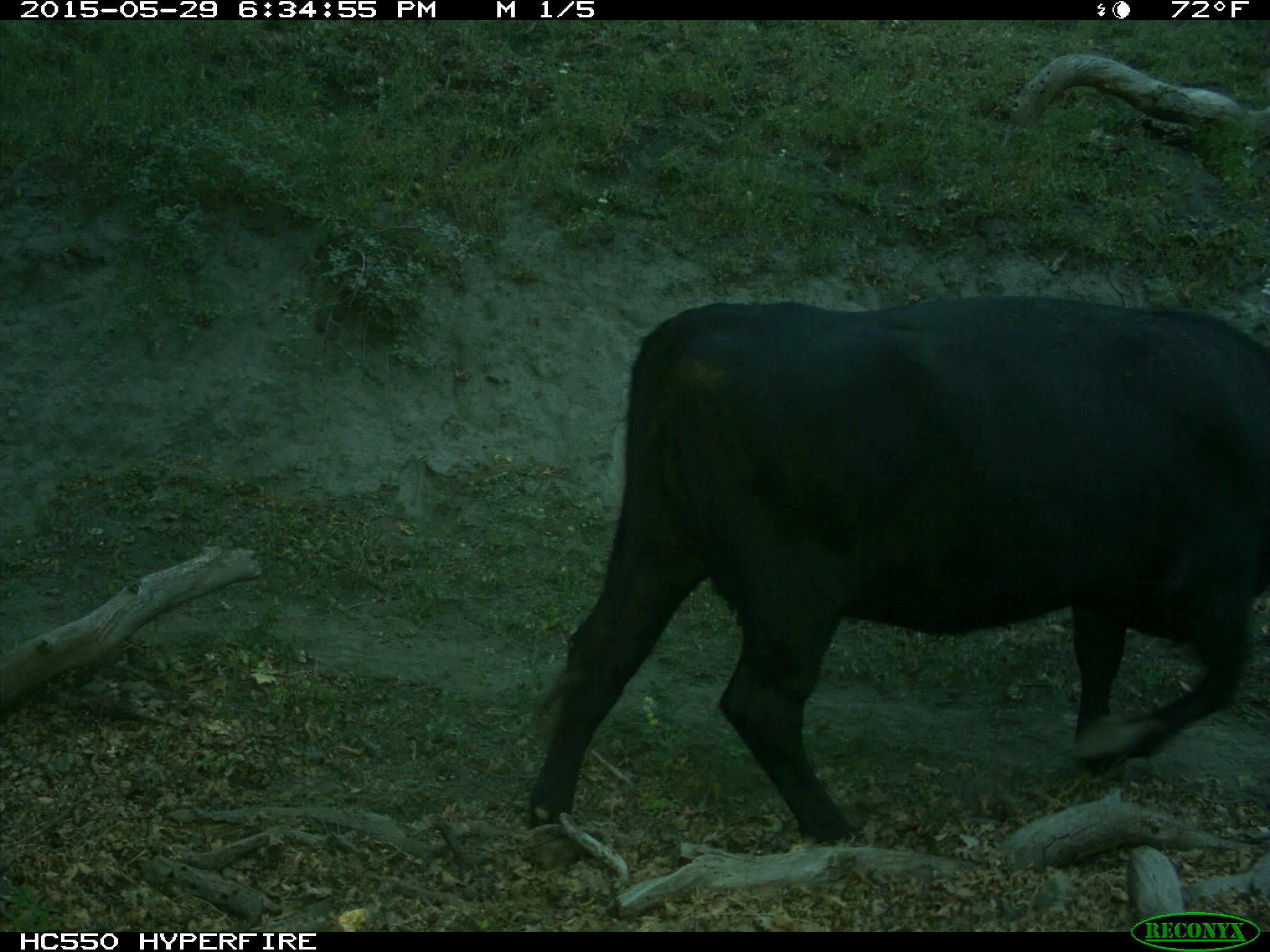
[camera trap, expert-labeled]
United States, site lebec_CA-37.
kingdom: Animalia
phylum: Chordata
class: Mammalia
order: Artiodactyla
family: Bovidae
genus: Bos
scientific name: Bos taurus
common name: domestic cow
Bos taurus (domestic cow).